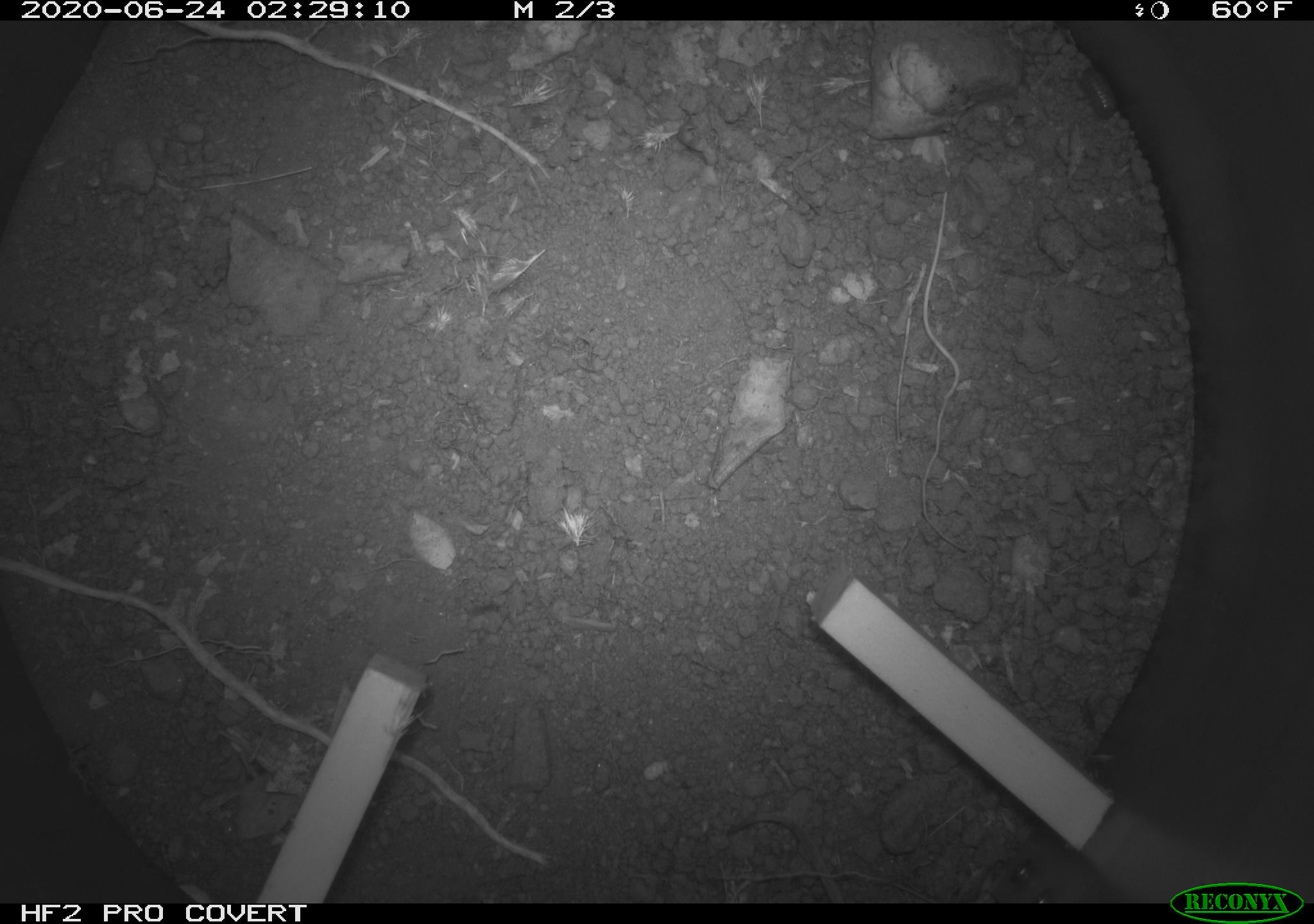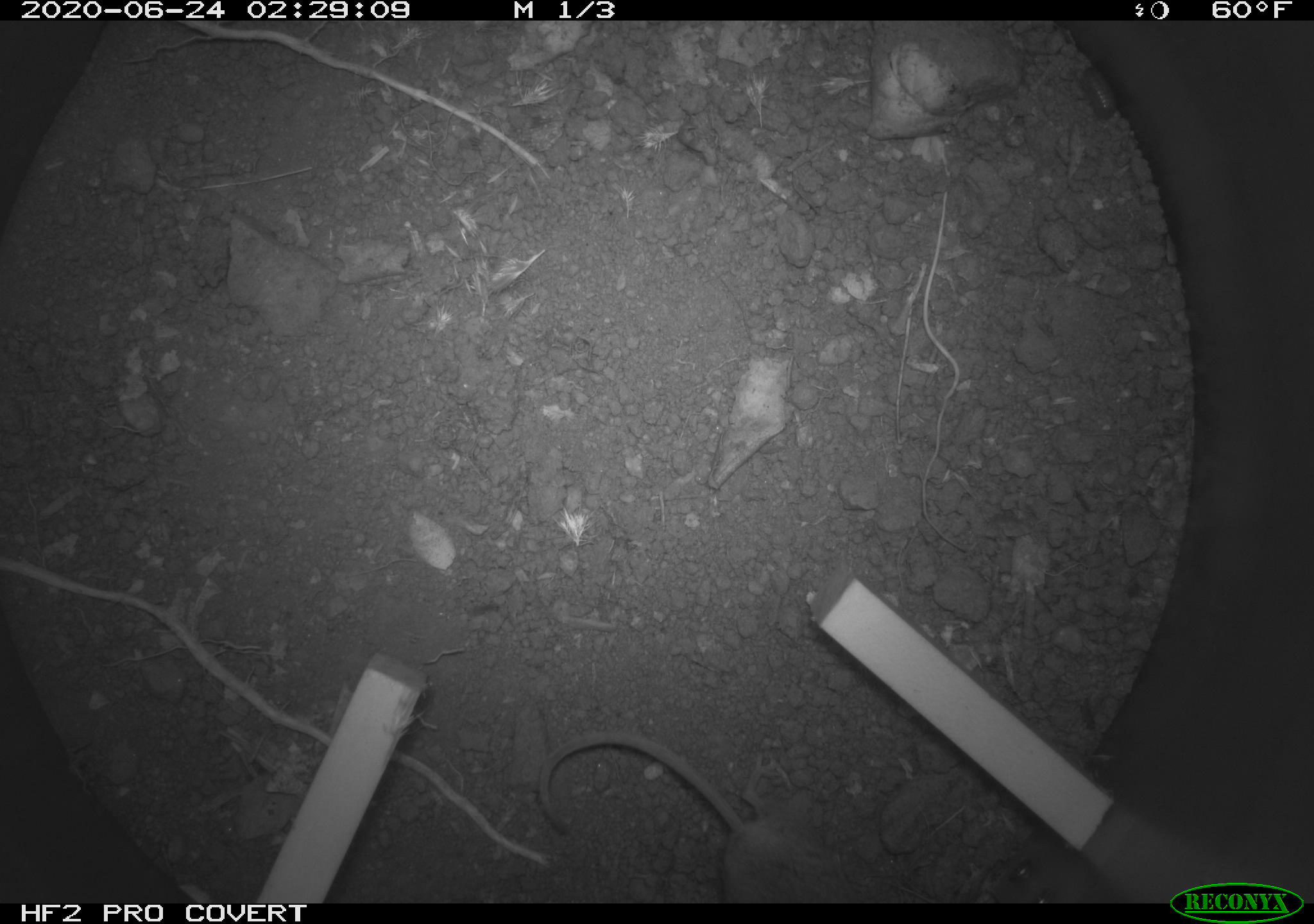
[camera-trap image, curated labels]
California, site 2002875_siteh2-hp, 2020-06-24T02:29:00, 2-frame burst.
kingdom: Animalia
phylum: Chordata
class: Mammalia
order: Rodentia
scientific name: Rodentia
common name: rodent